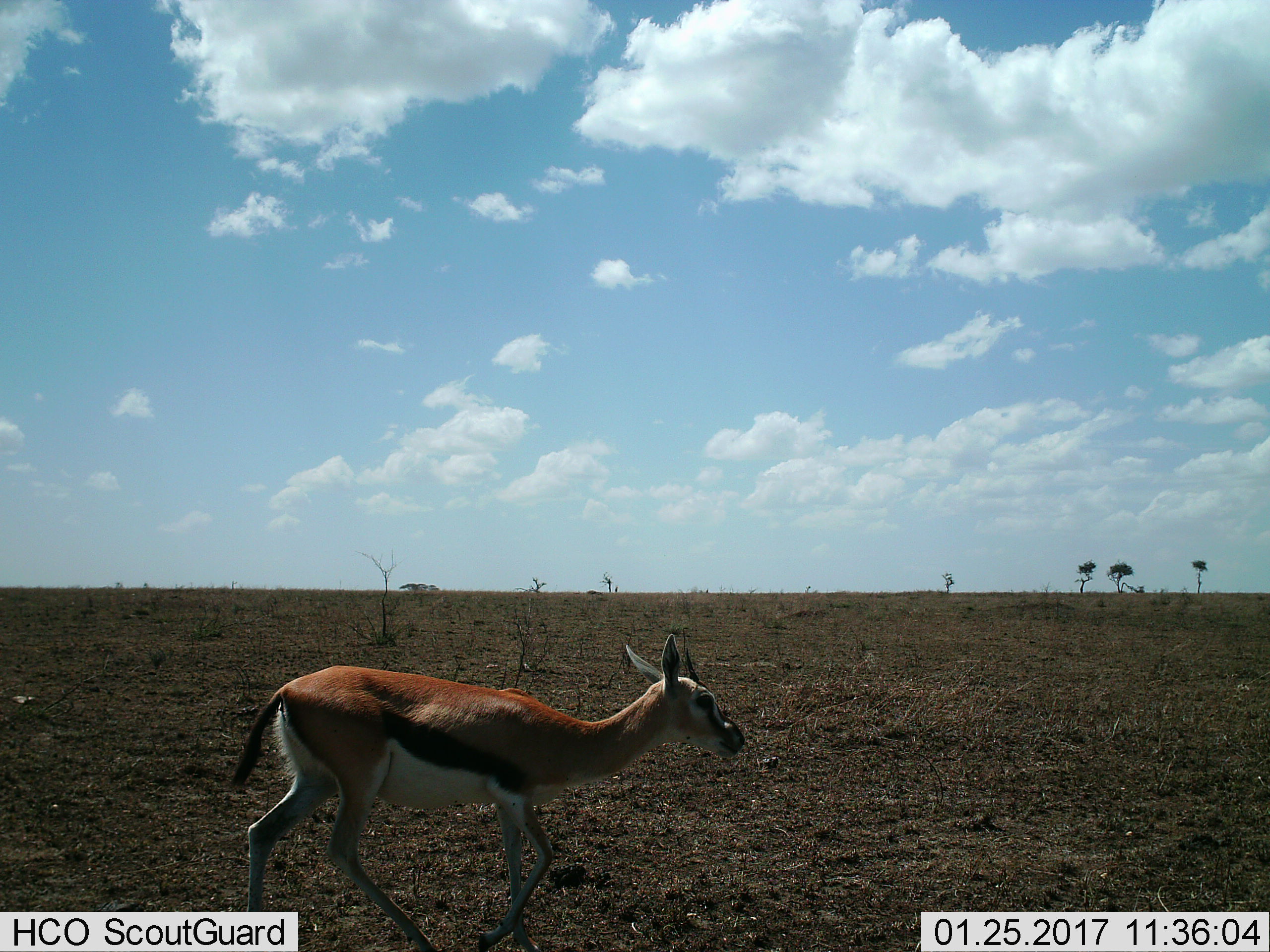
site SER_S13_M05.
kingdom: Animalia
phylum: Chordata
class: Mammalia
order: Artiodactyla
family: Bovidae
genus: Eudorcas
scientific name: Eudorcas thomsonii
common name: thomson's gazelle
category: gazellethomsons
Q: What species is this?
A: Gazellethomsons (thomson's gazelle) (Eudorcas thomsonii).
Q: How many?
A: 1.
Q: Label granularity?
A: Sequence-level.